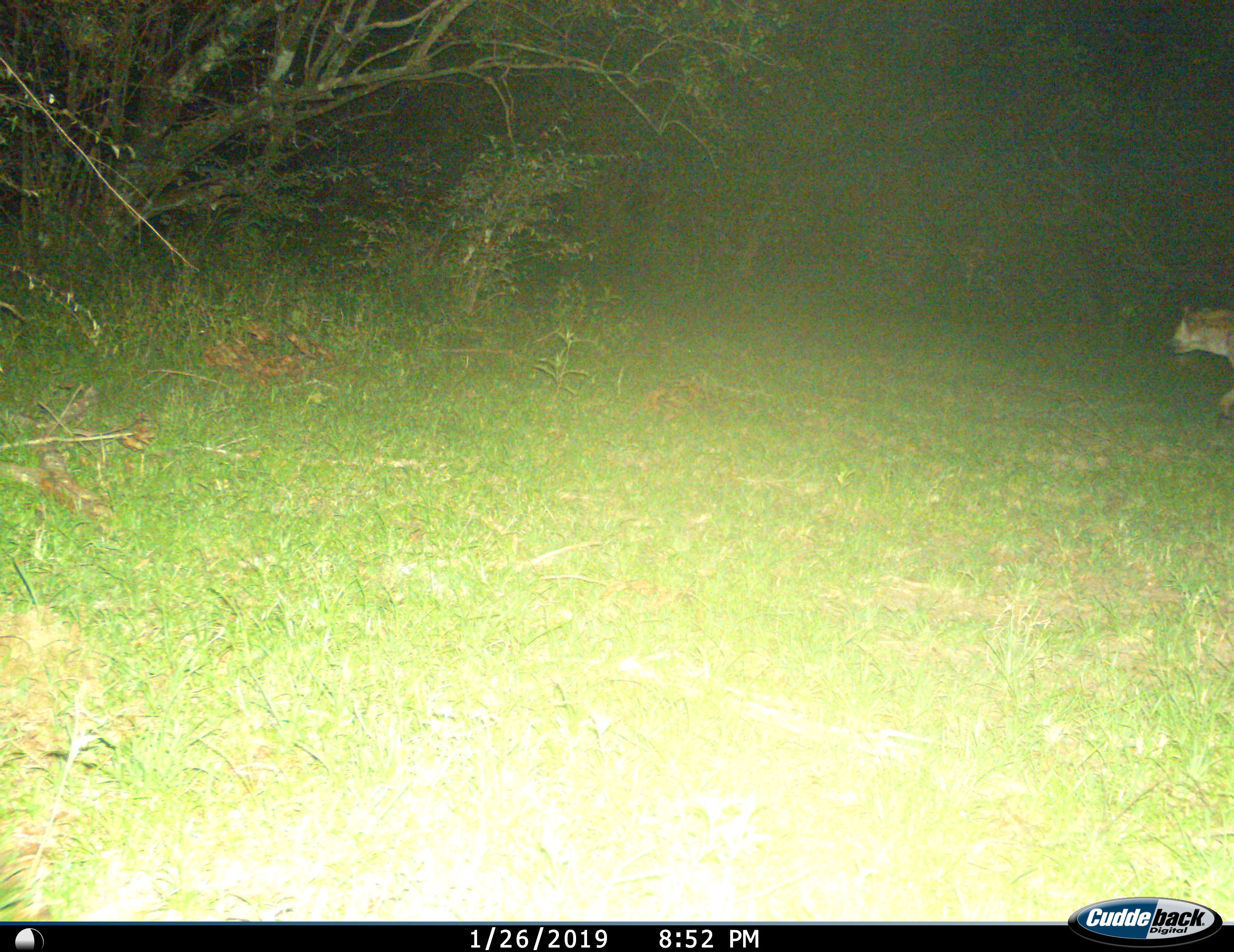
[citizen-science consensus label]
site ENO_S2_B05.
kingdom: Animalia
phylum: Chordata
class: Mammalia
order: Carnivora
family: Hyaenidae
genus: Crocuta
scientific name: Crocuta crocuta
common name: spotted hyena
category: hyenaspotted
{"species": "hyenaspotted (spotted hyena) (Crocuta crocuta)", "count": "1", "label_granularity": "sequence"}